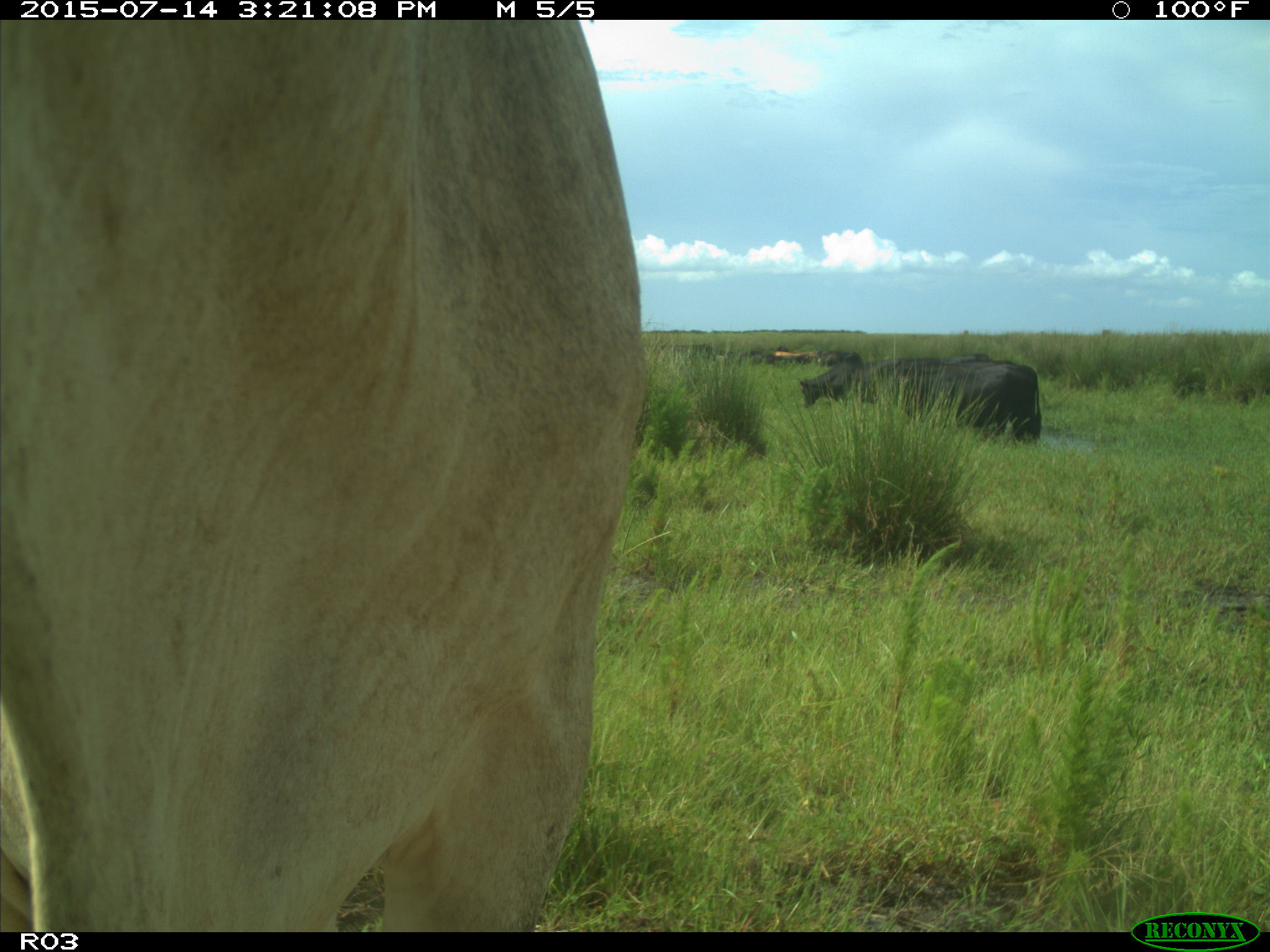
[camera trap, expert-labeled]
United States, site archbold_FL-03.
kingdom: Animalia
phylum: Chordata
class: Mammalia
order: Artiodactyla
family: Bovidae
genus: Bos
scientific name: Bos taurus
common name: domestic cow